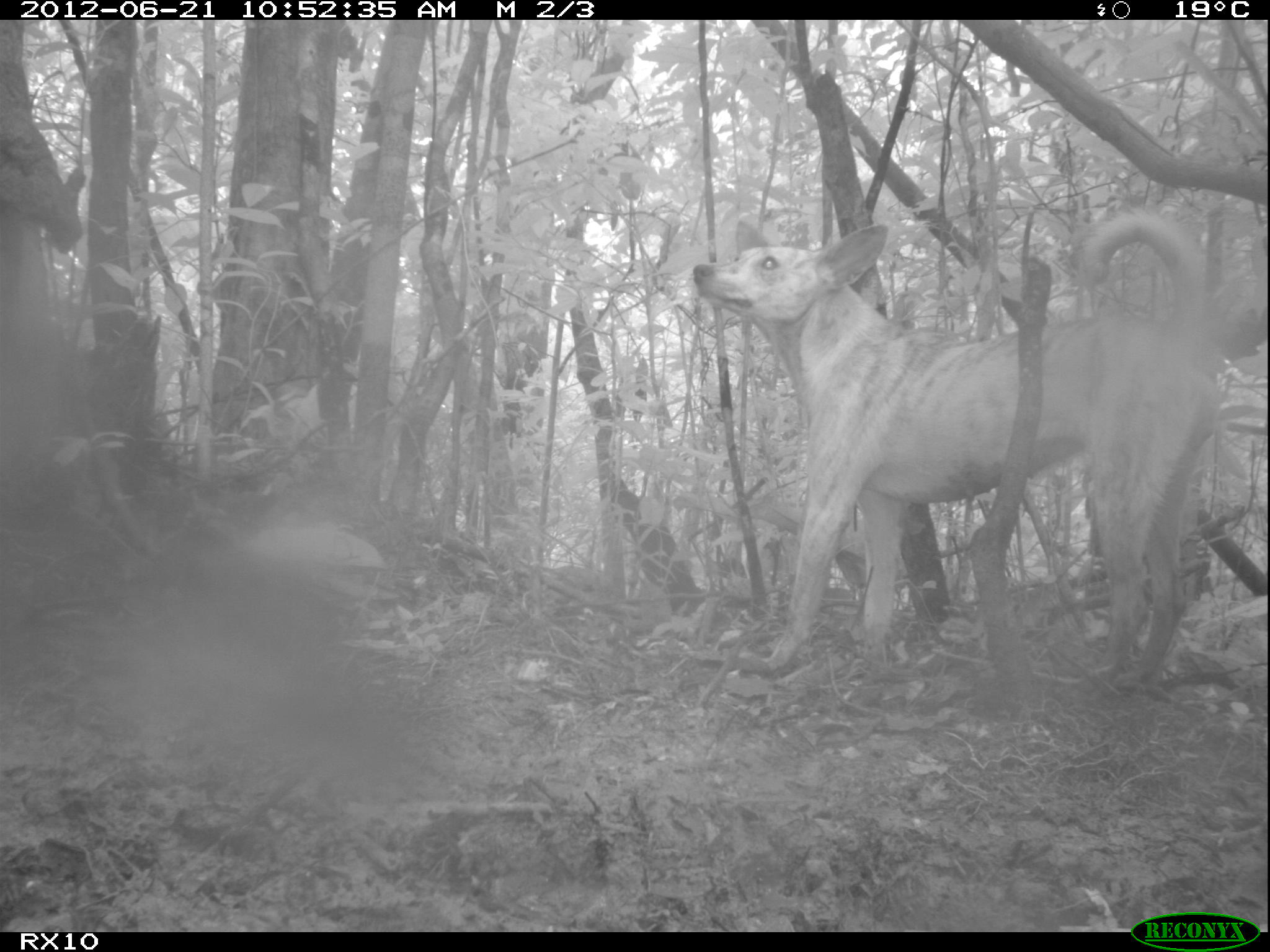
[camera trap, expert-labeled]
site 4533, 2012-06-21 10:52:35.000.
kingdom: Animalia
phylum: Chordata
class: Mammalia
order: Carnivora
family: Canidae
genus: Canis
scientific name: Canis familiaris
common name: domestic dog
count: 1